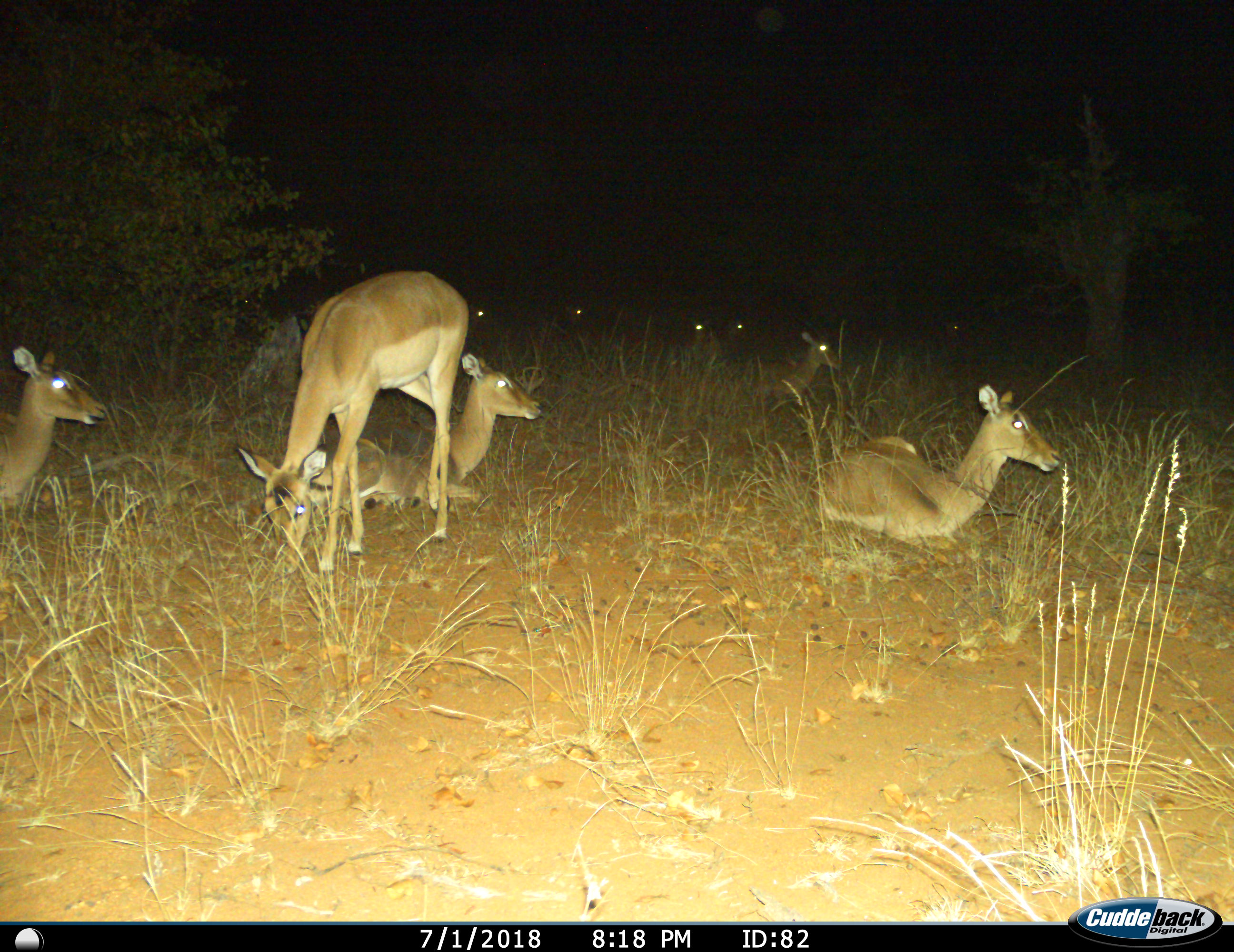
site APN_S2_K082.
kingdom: Animalia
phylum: Chordata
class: Mammalia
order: Artiodactyla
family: Bovidae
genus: Aepyceros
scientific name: Aepyceros melampus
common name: impala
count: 10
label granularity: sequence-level